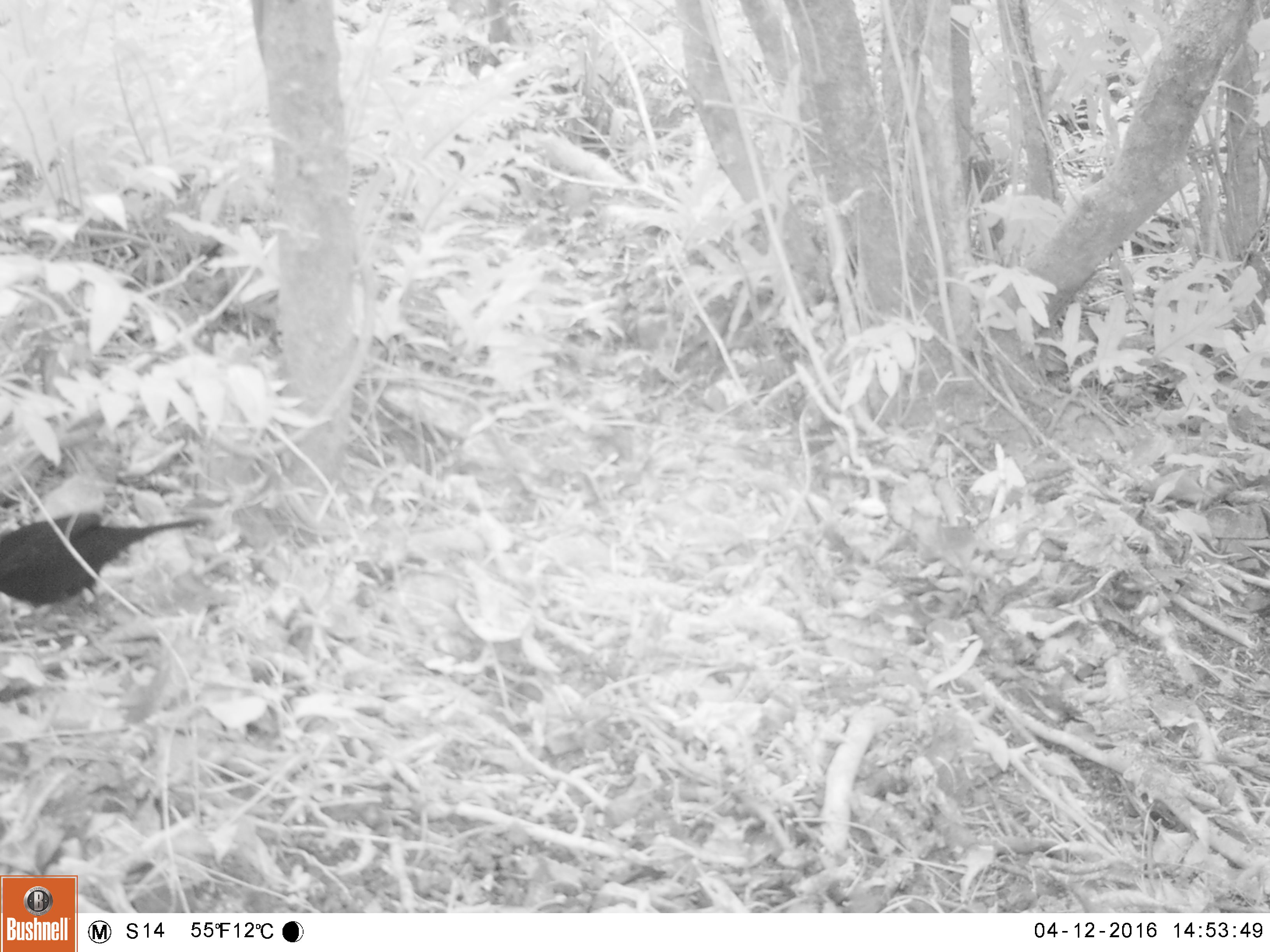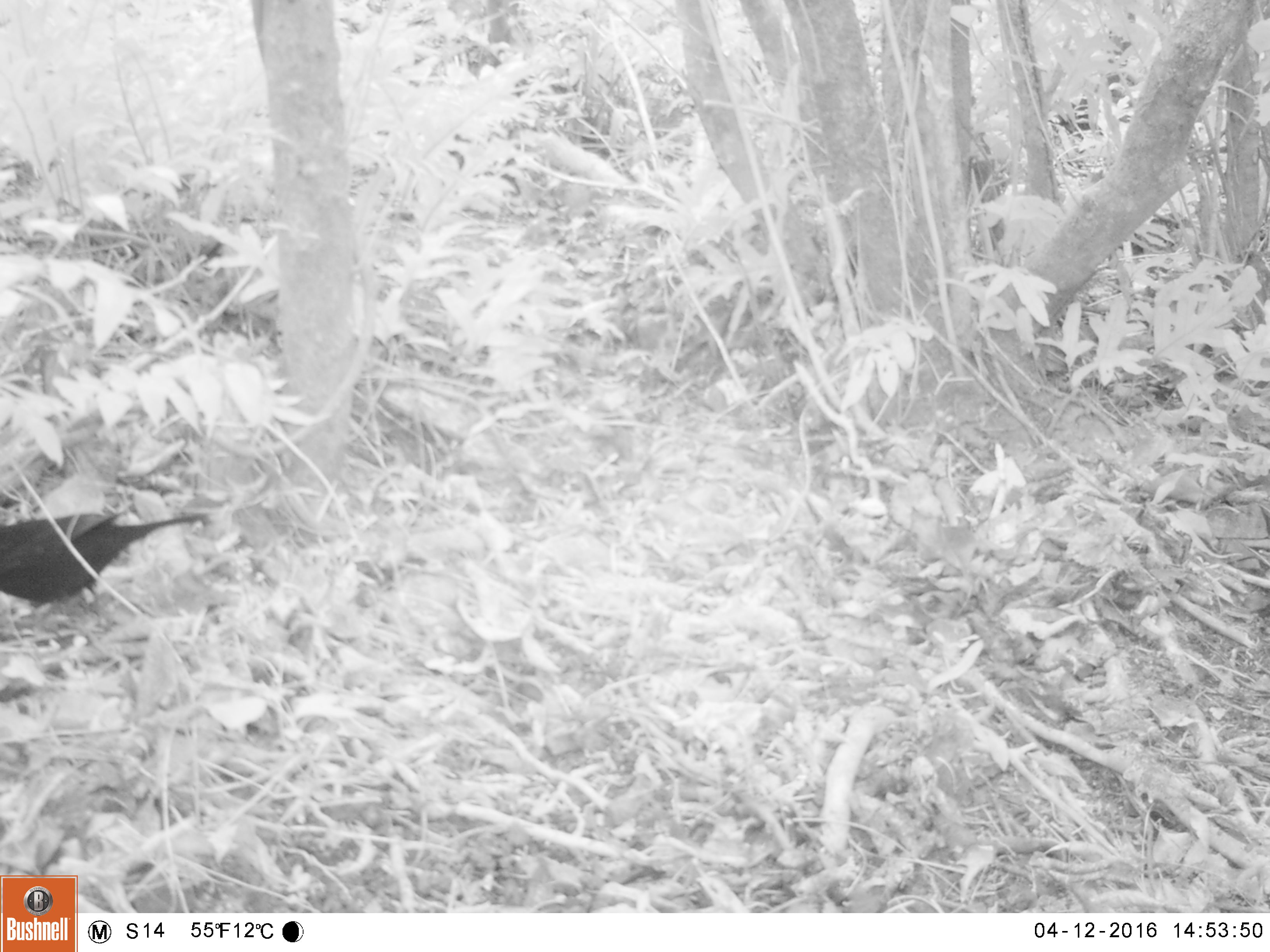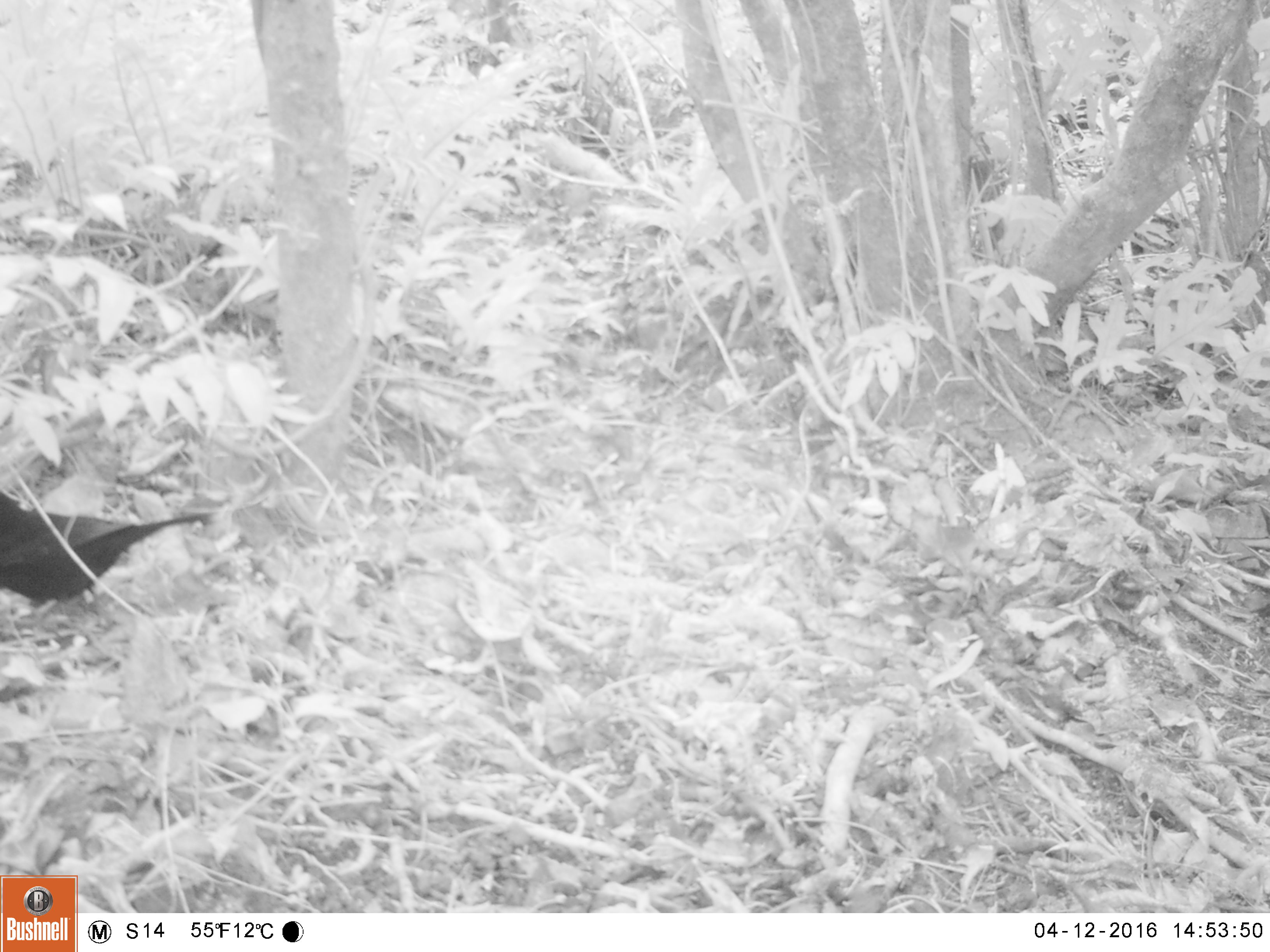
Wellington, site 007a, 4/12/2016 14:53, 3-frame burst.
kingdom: Animalia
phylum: Chordata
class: Aves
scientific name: Aves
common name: bird